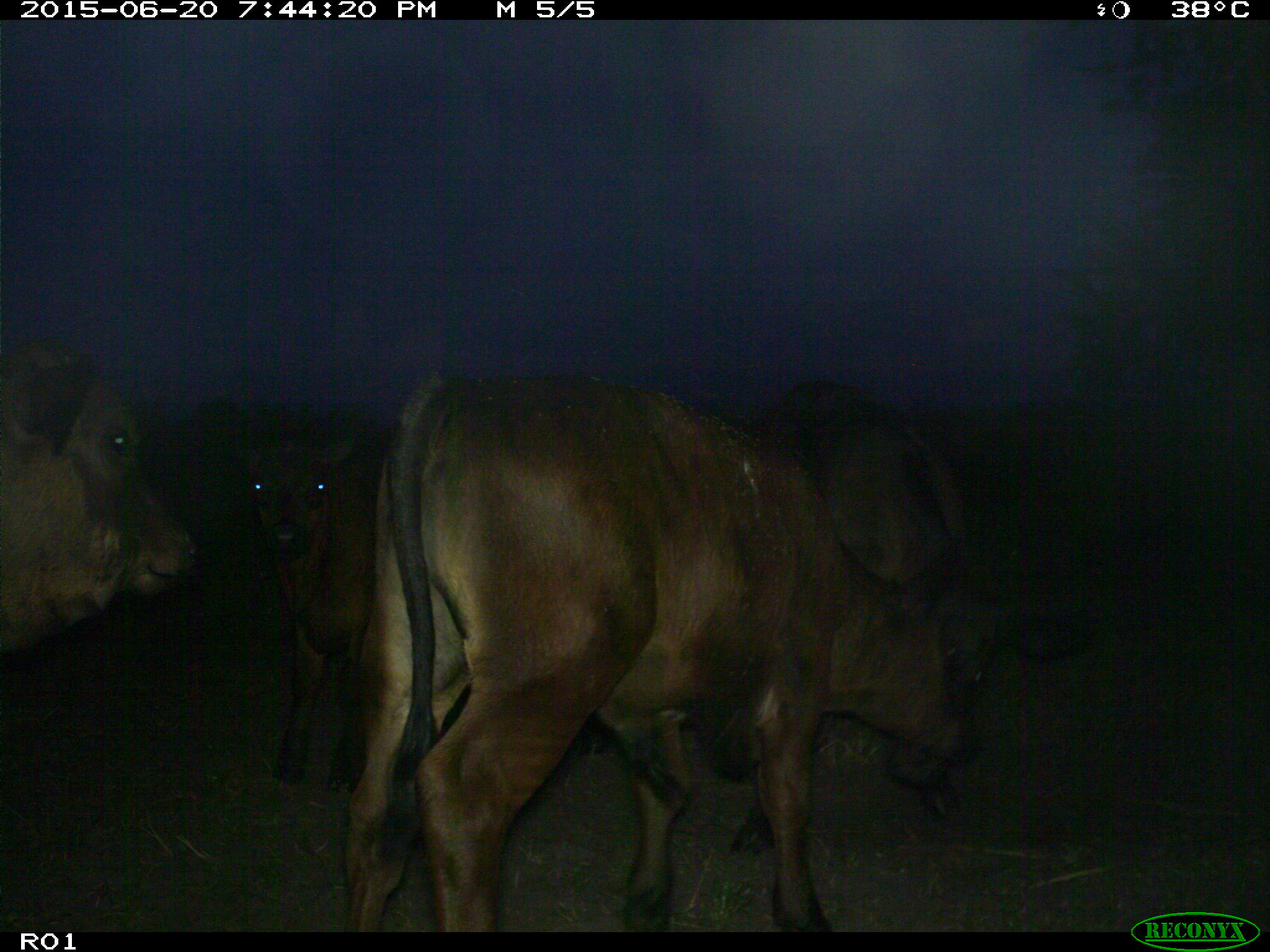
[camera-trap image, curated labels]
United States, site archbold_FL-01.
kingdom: Animalia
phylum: Chordata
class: Mammalia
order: Artiodactyla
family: Bovidae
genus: Bos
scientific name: Bos taurus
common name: domestic cow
Bos taurus (domestic cow).